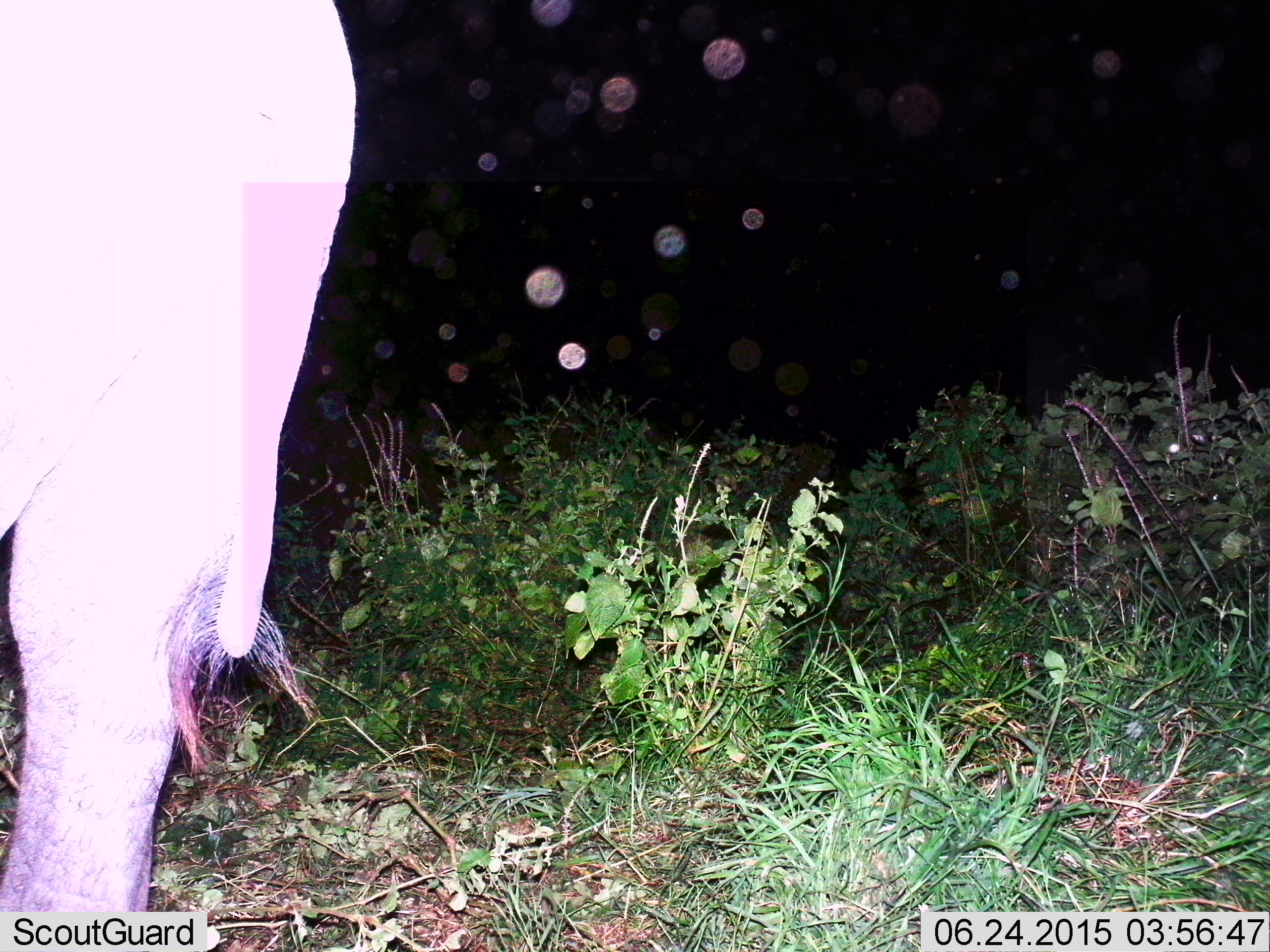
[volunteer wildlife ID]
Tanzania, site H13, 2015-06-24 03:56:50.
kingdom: Animalia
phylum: Chordata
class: Mammalia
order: Proboscidea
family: Elephantidae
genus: Loxodonta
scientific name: Loxodonta africana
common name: african bush elephant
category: elephant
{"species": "elephant (african bush elephant) (Loxodonta africana)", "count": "1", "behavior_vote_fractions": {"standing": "100%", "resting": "0%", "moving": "0%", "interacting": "0%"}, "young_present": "0%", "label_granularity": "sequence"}